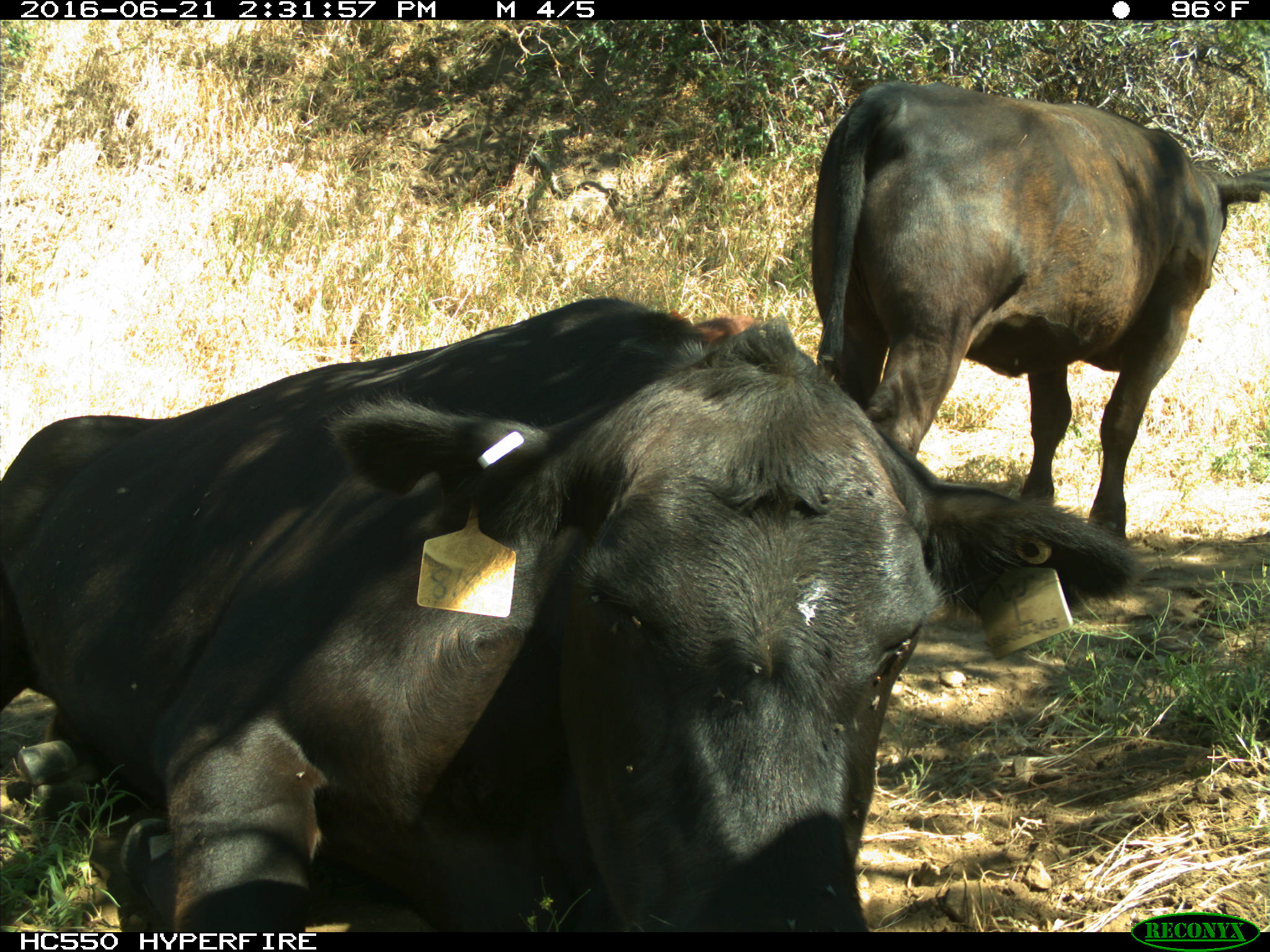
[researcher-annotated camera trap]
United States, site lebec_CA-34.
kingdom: Animalia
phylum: Chordata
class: Mammalia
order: Artiodactyla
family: Bovidae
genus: Bos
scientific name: Bos taurus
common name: domestic cow